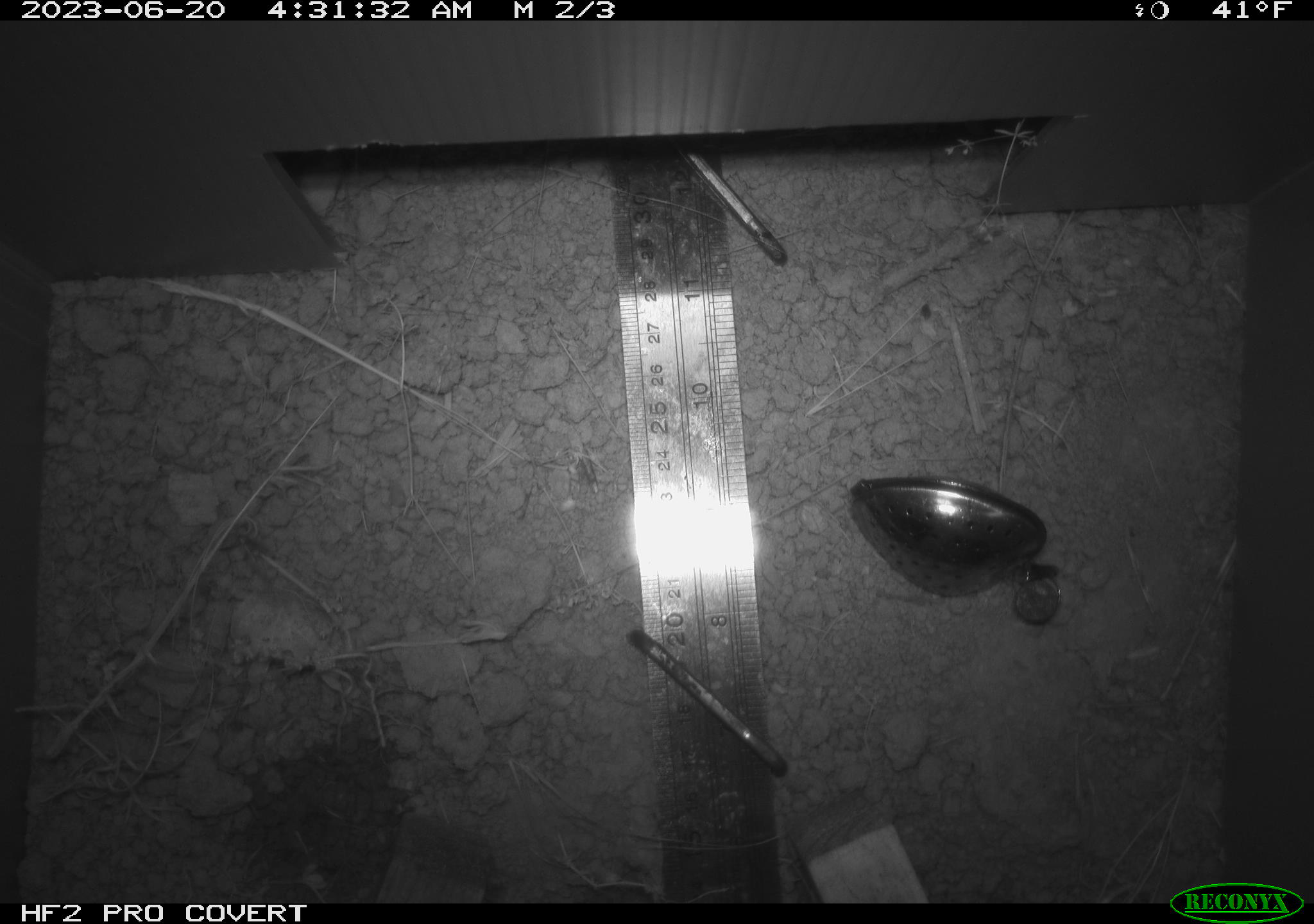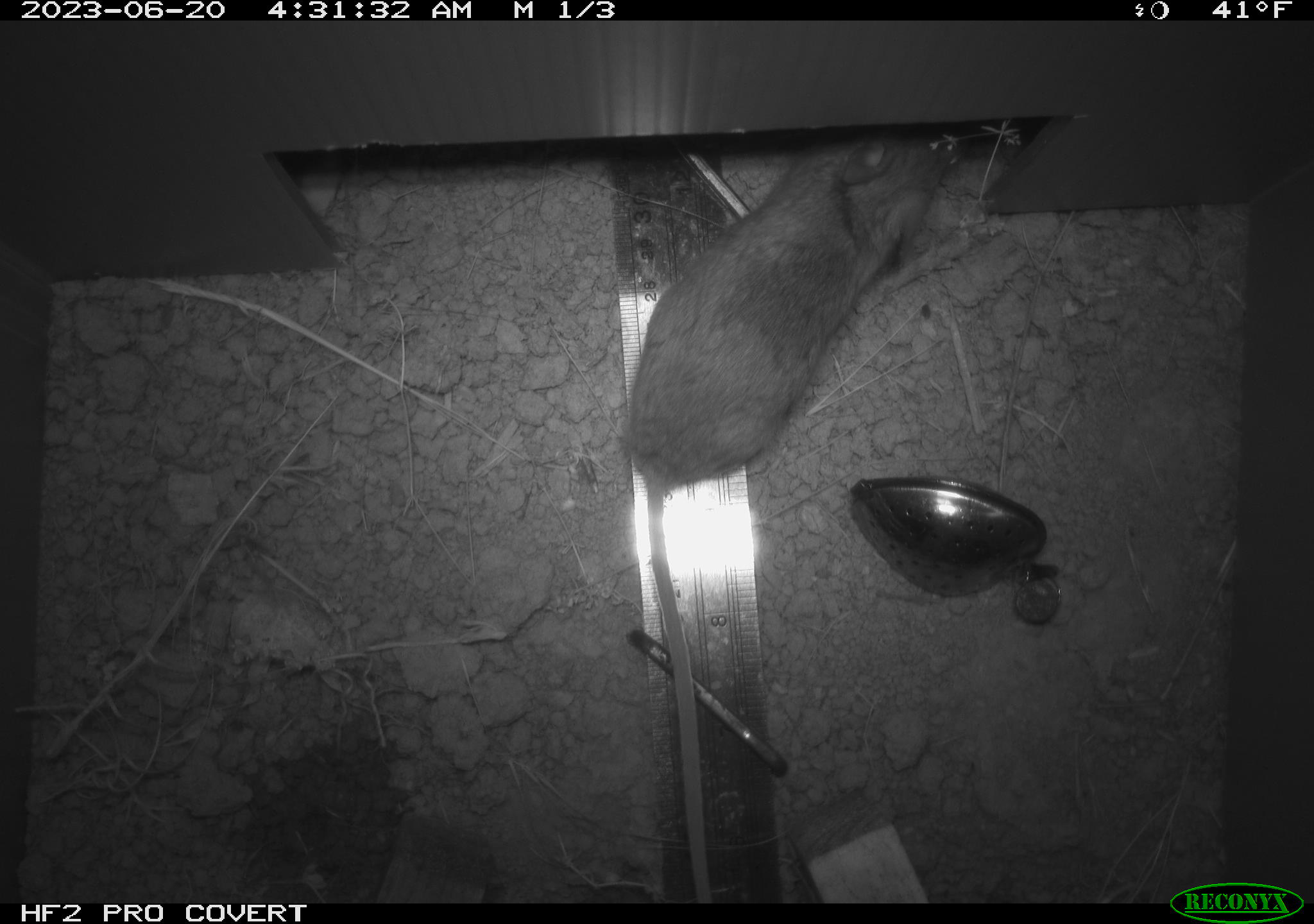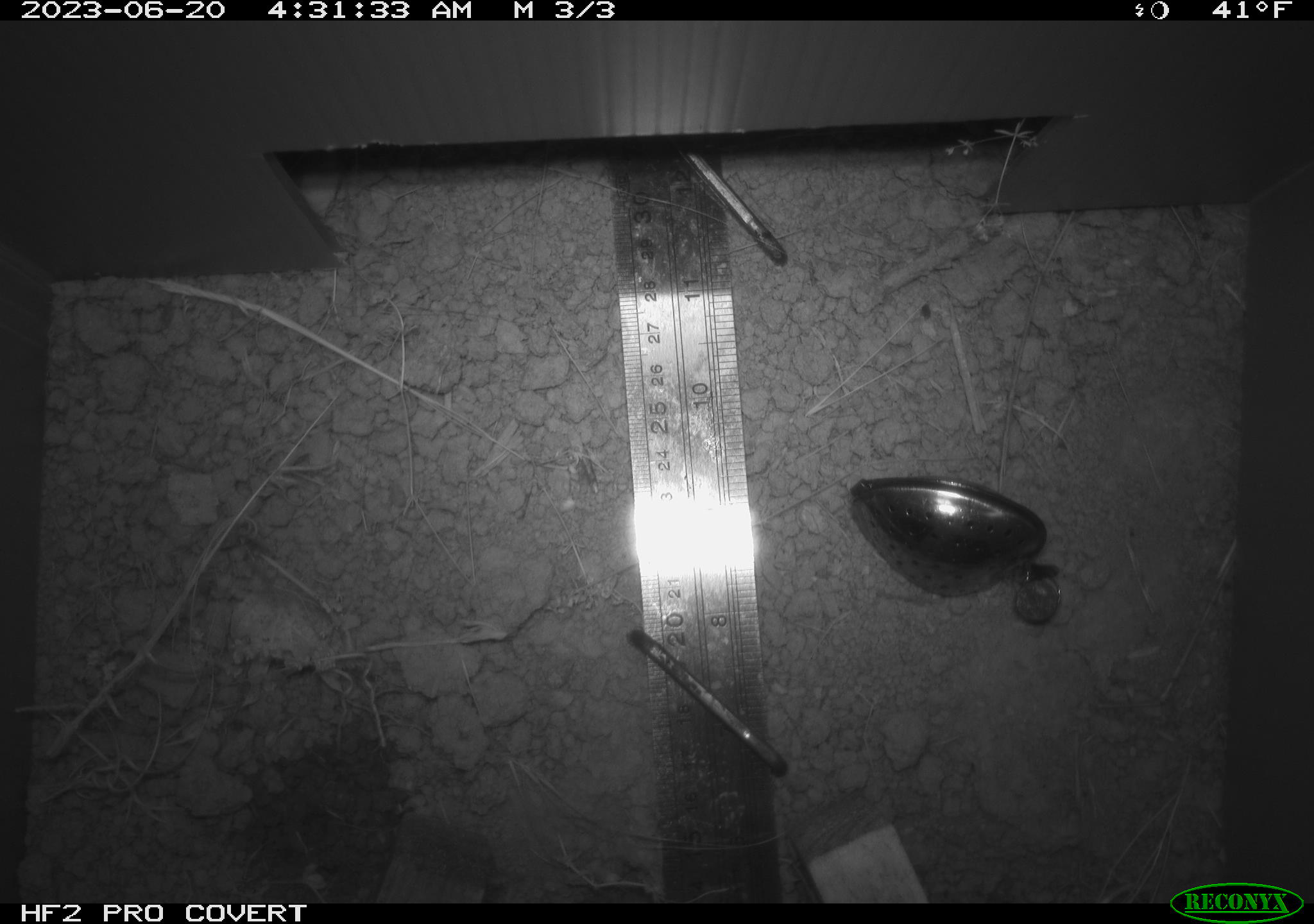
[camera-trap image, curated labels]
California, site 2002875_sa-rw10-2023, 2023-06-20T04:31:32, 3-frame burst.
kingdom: Animalia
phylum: Chordata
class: Mammalia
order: Rodentia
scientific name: Rodentia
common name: rodent